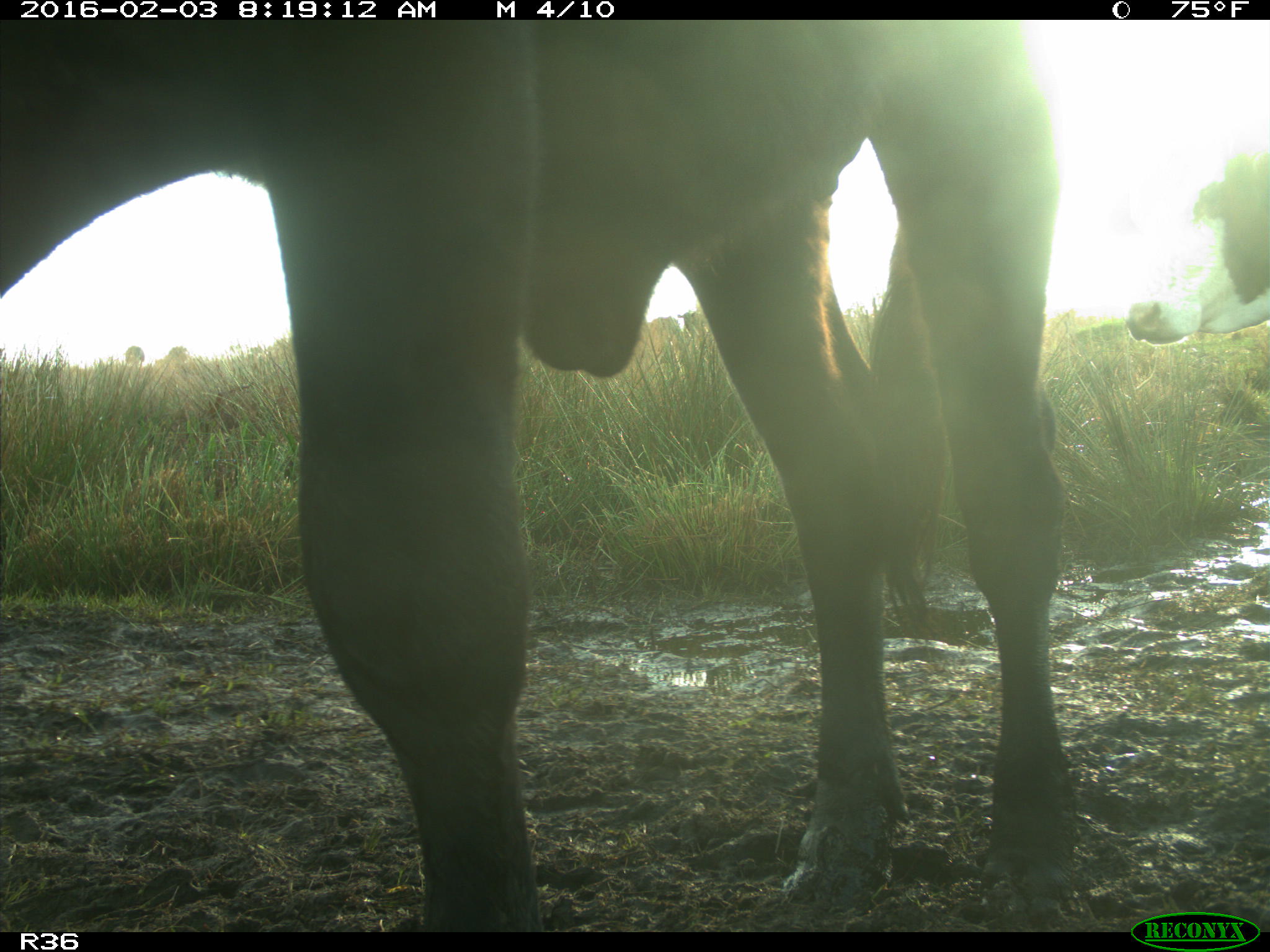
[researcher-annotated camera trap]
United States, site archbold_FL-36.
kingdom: Animalia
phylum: Chordata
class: Mammalia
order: Artiodactyla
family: Bovidae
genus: Bos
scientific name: Bos taurus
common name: domestic cow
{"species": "Bos taurus (domestic cow)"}